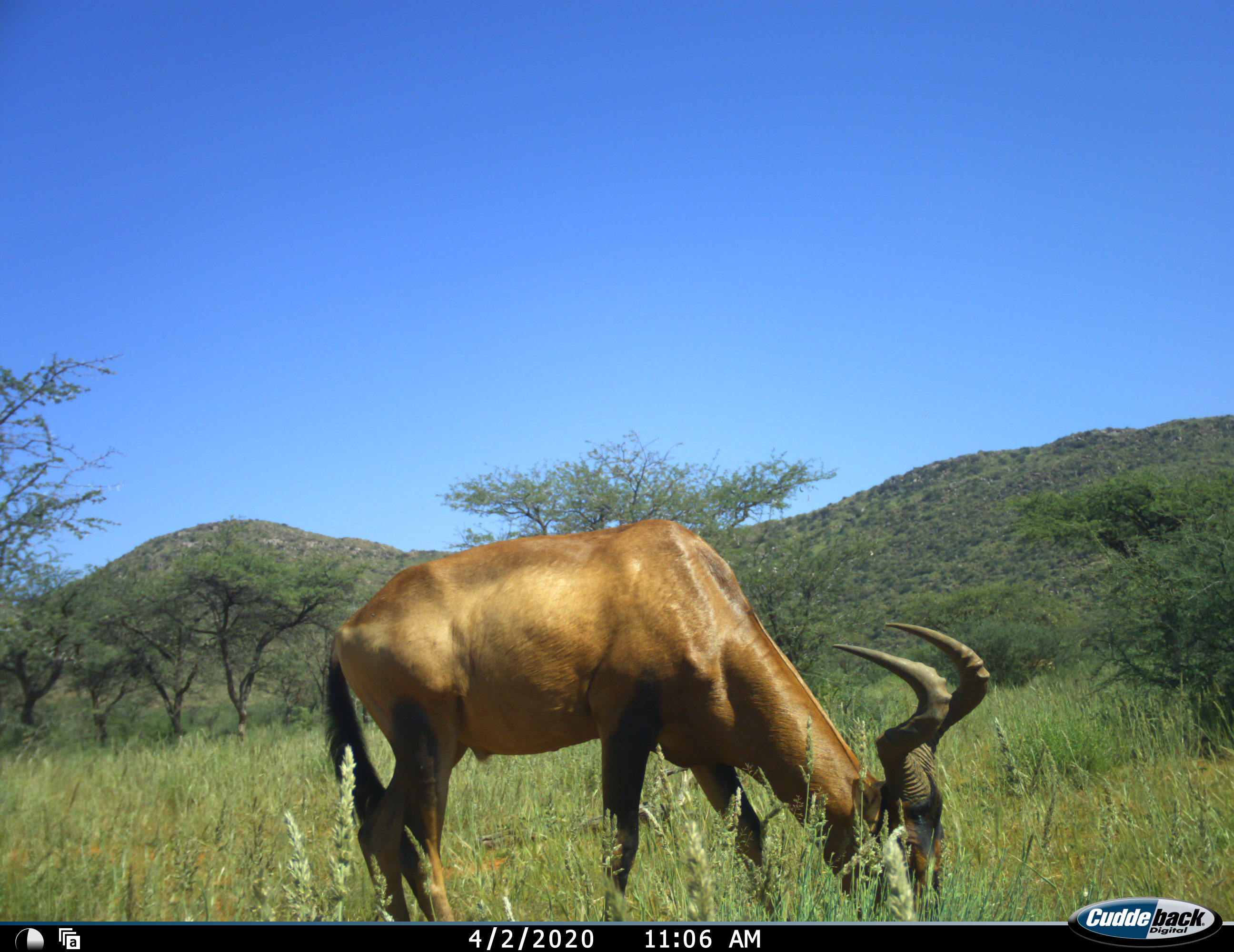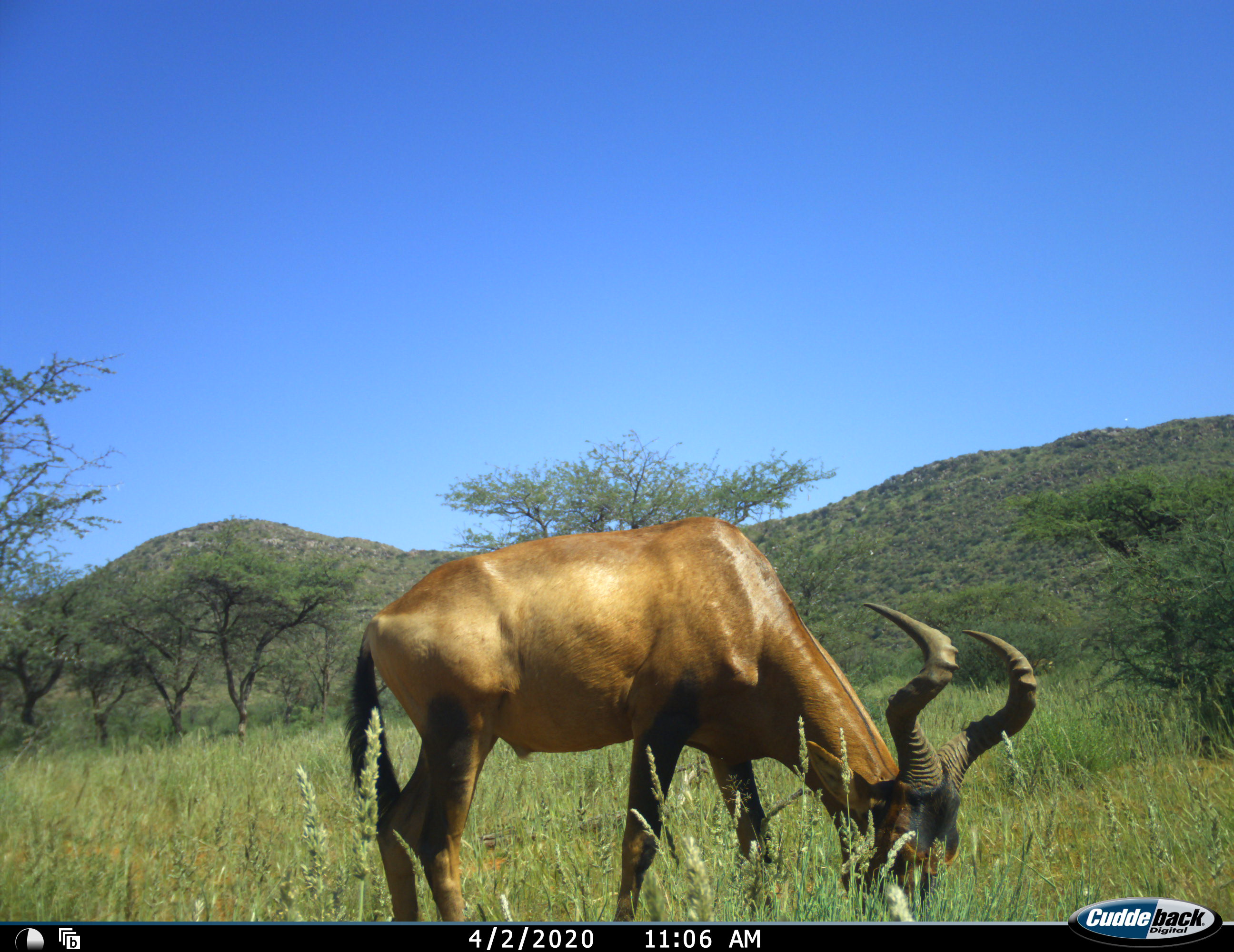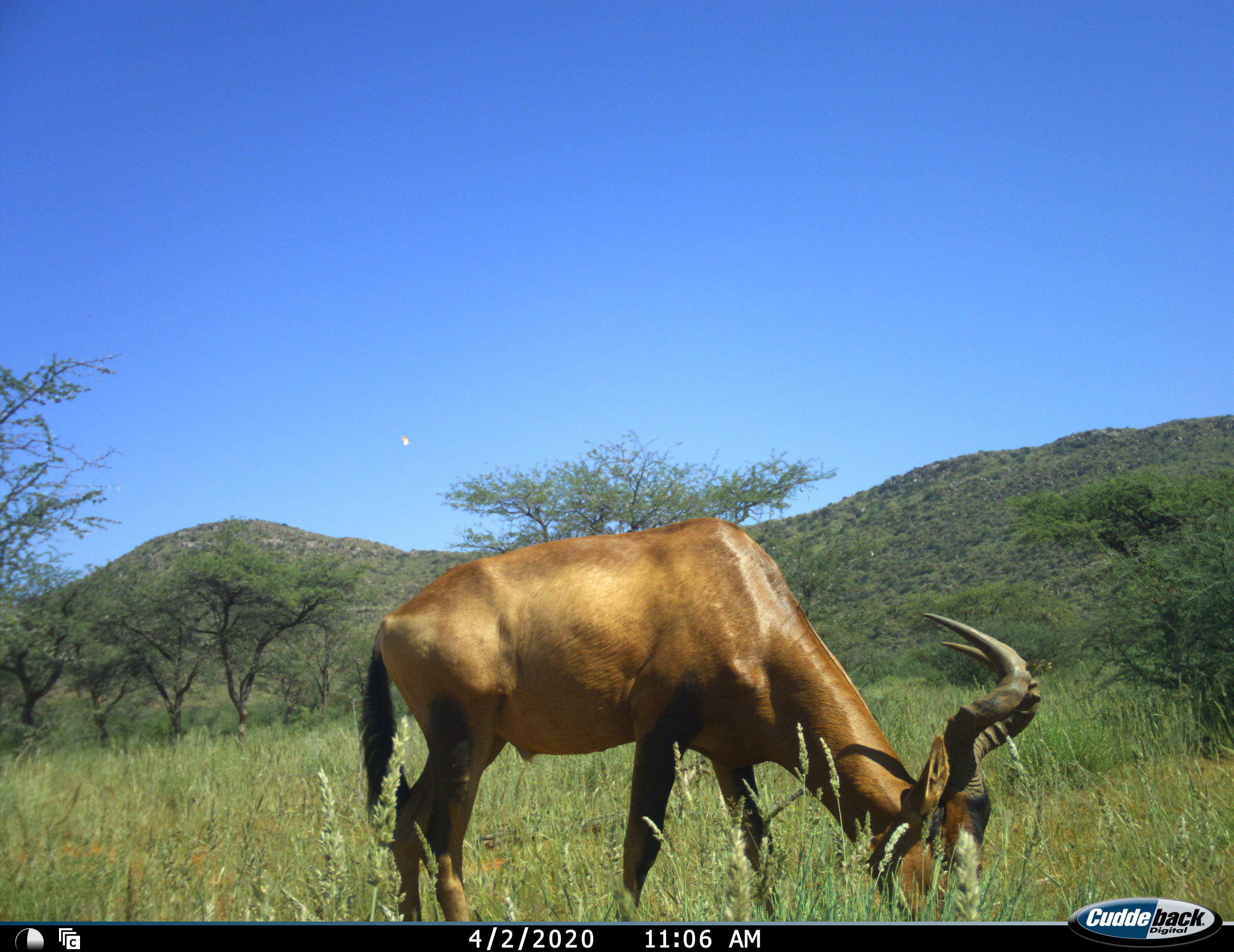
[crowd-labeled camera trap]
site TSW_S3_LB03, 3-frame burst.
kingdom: Animalia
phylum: Chordata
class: Mammalia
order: Artiodactyla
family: Bovidae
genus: Alcelaphus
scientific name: Alcelaphus buselaphus caama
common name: red hartebeest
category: hartebeestred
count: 1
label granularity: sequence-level